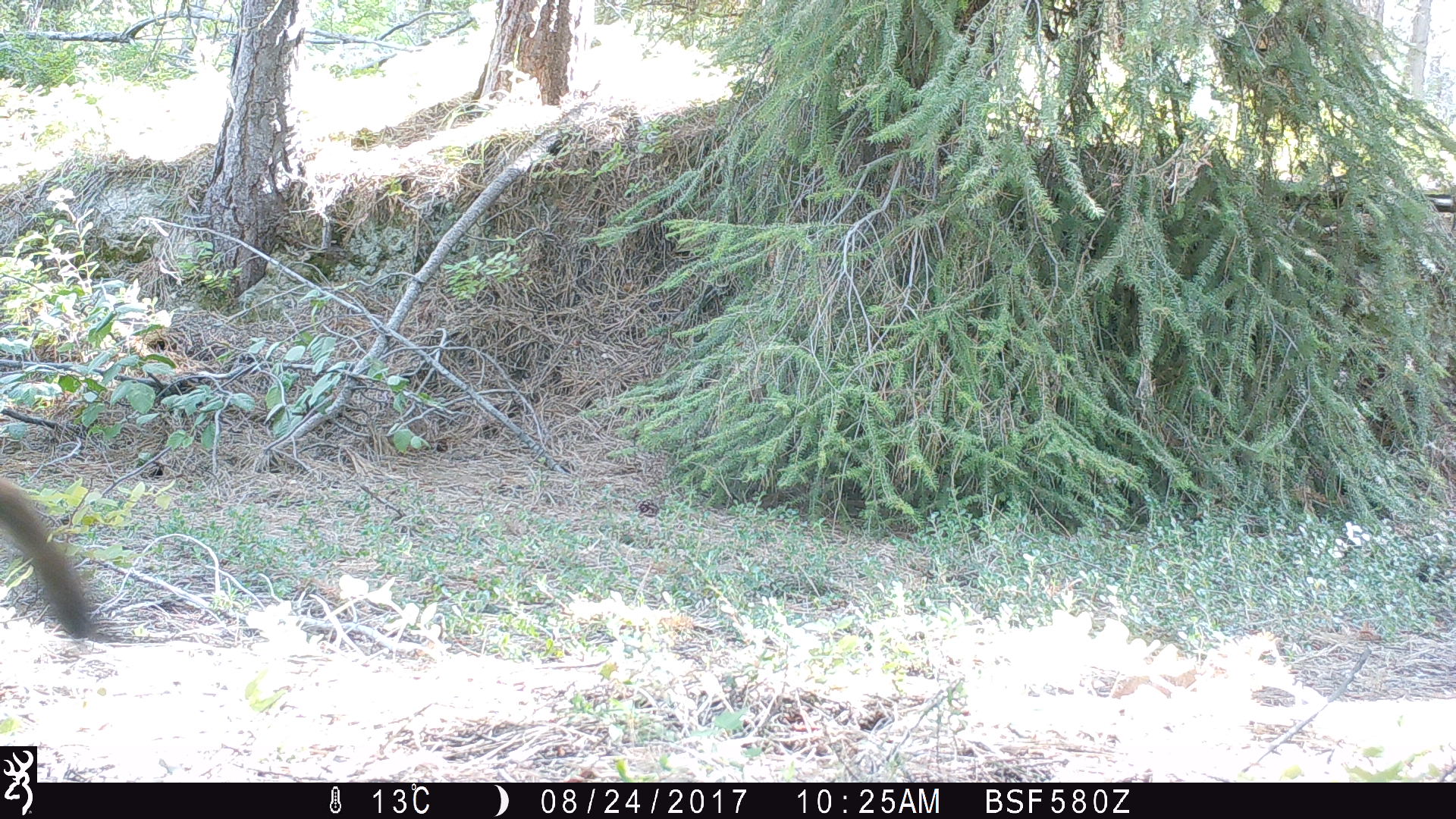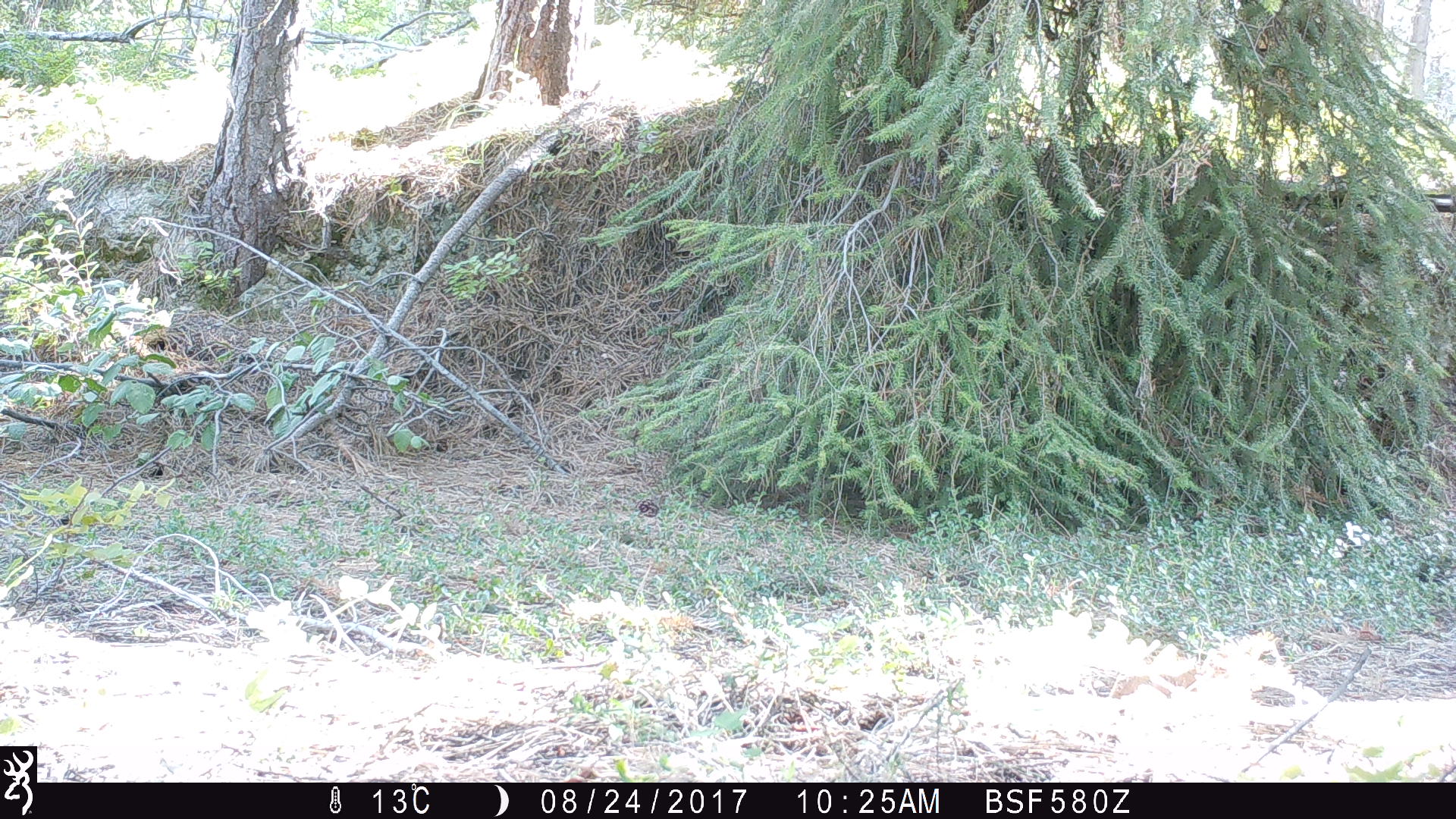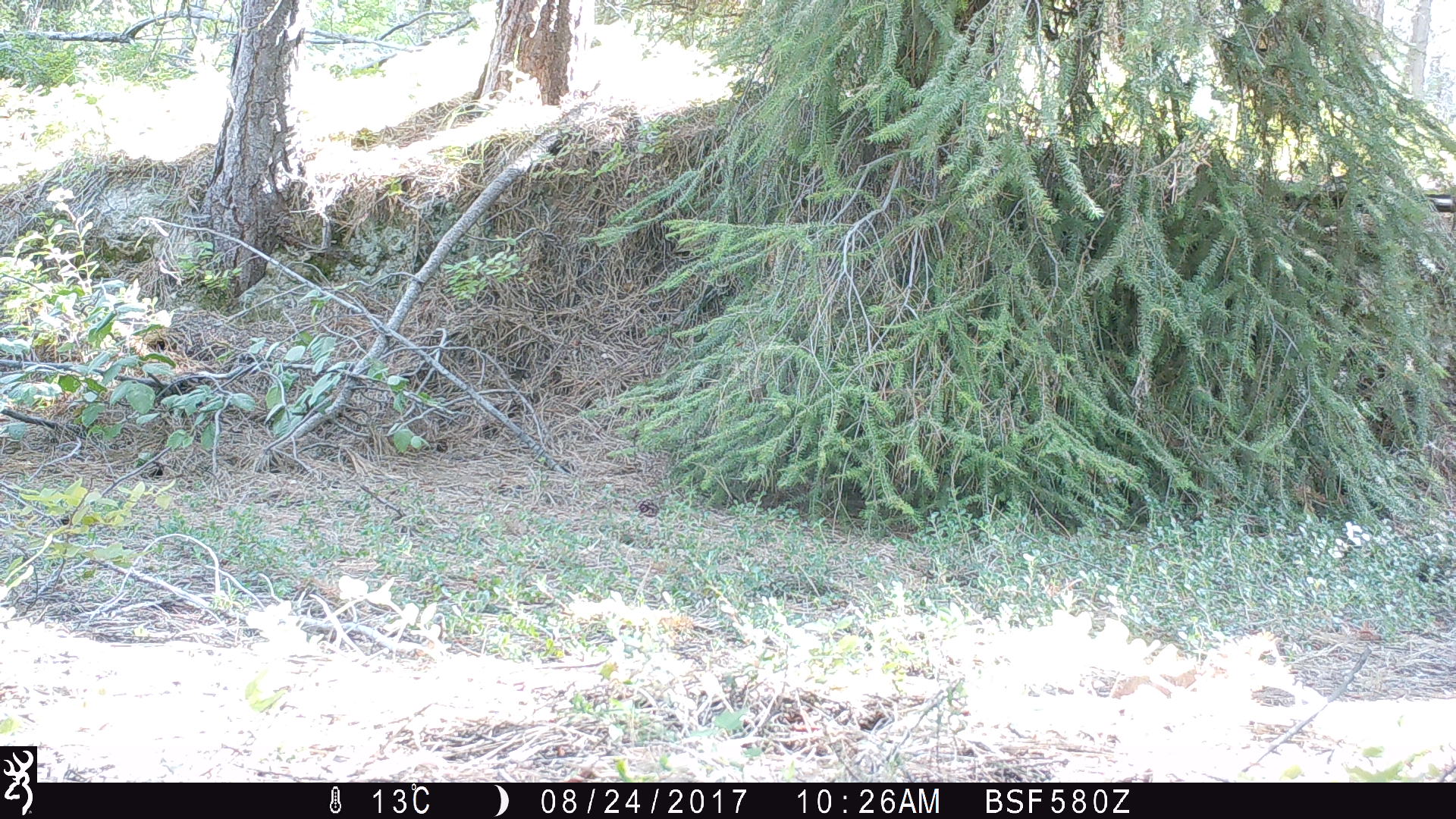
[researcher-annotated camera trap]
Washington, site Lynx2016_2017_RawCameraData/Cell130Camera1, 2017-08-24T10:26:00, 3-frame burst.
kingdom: Animalia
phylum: Chordata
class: Mammalia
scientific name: Mammalia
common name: small mammal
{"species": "small mammal (Mammalia)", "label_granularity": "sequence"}